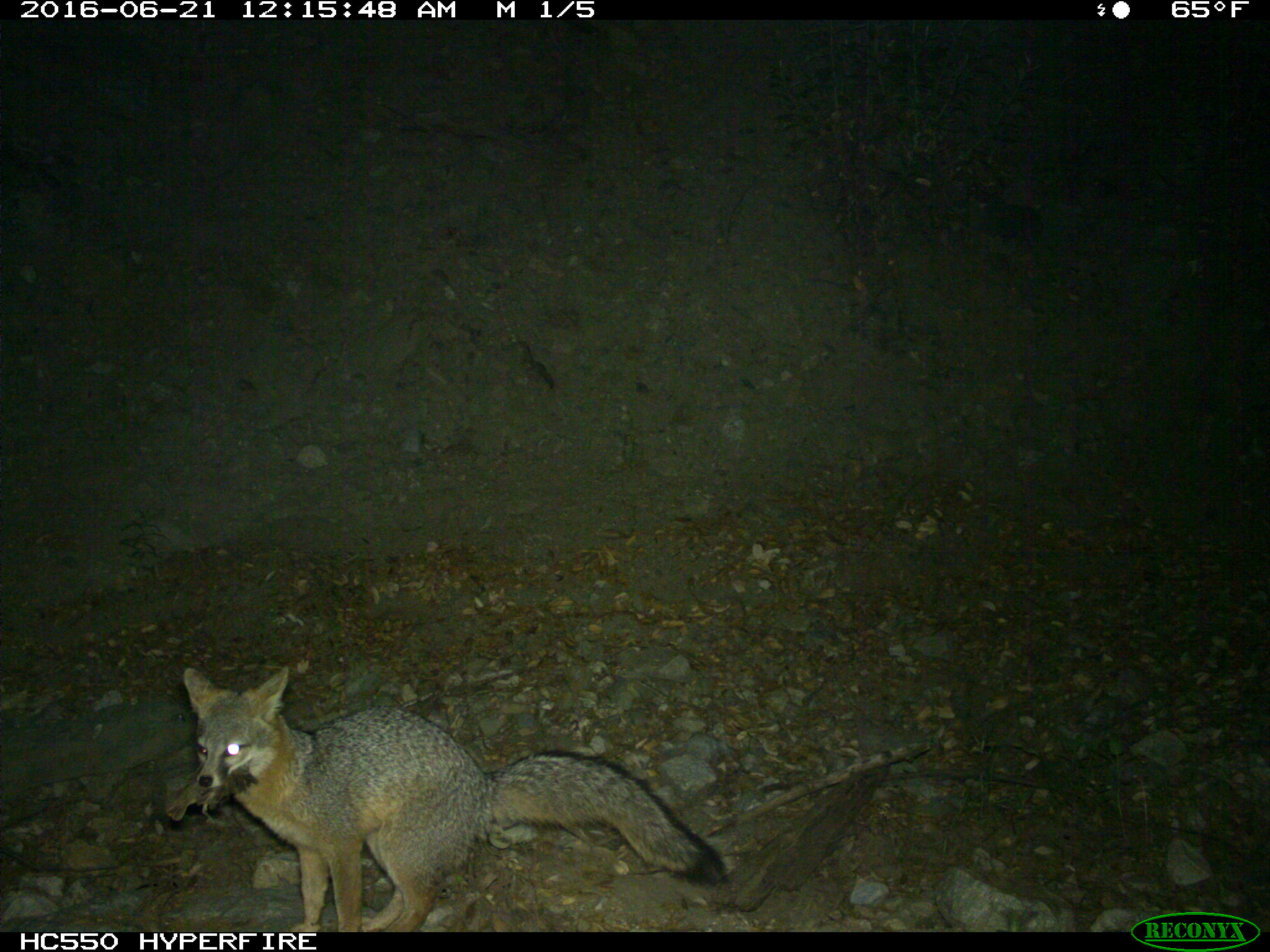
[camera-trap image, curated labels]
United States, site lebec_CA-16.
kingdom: Animalia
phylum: Chordata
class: Mammalia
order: Carnivora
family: Canidae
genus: Urocyon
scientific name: Urocyon cinereoargenteus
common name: gray fox